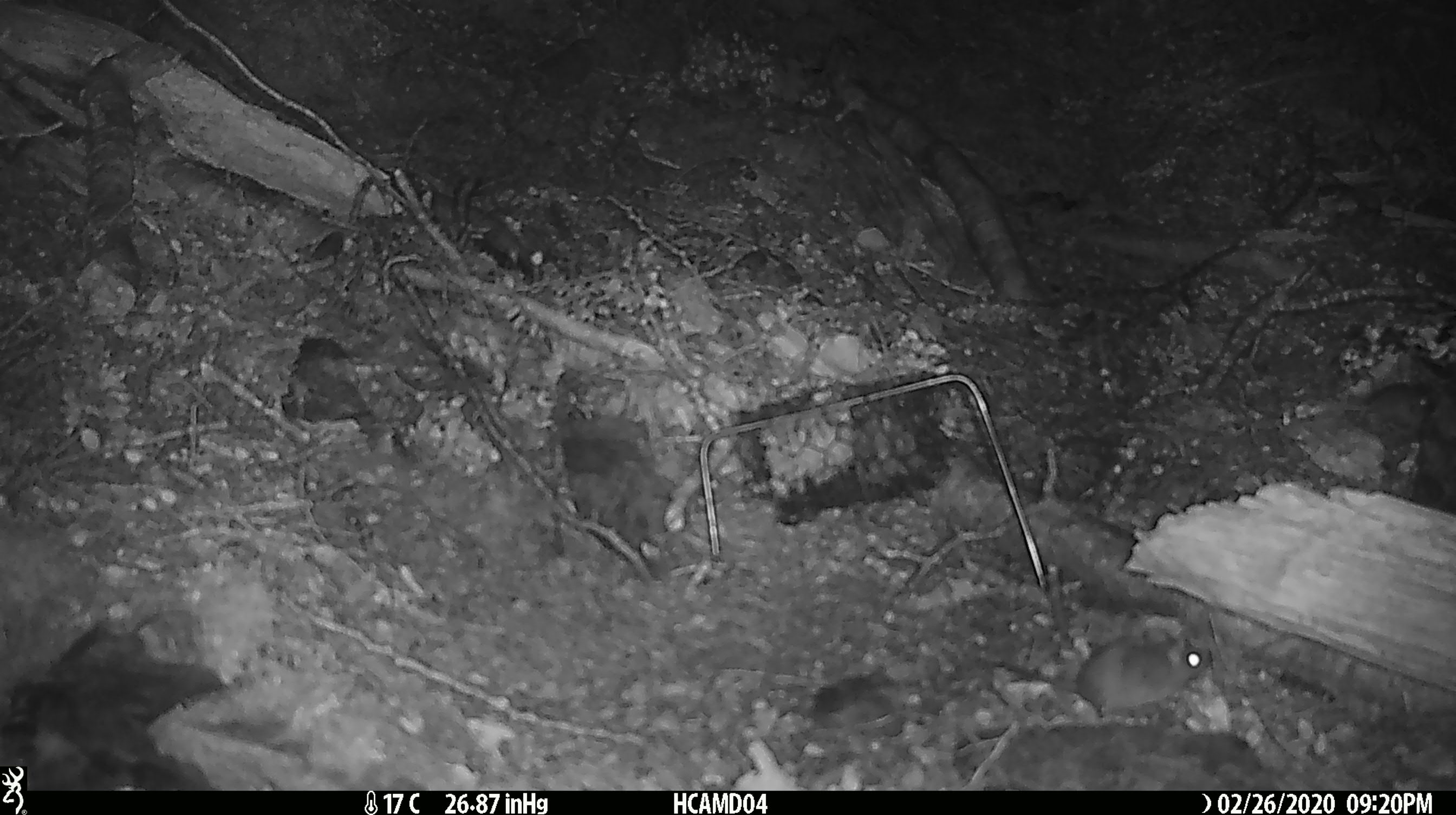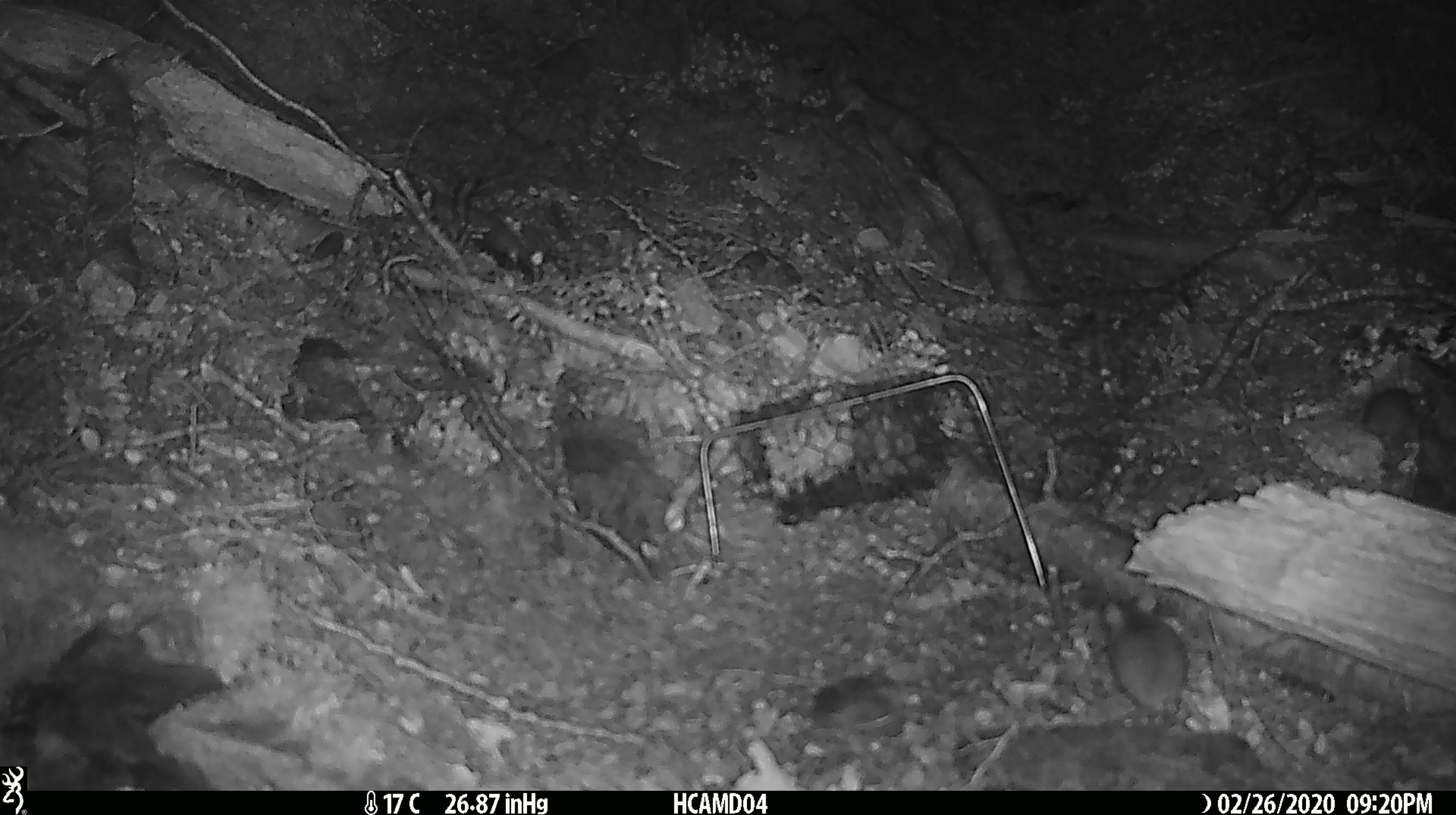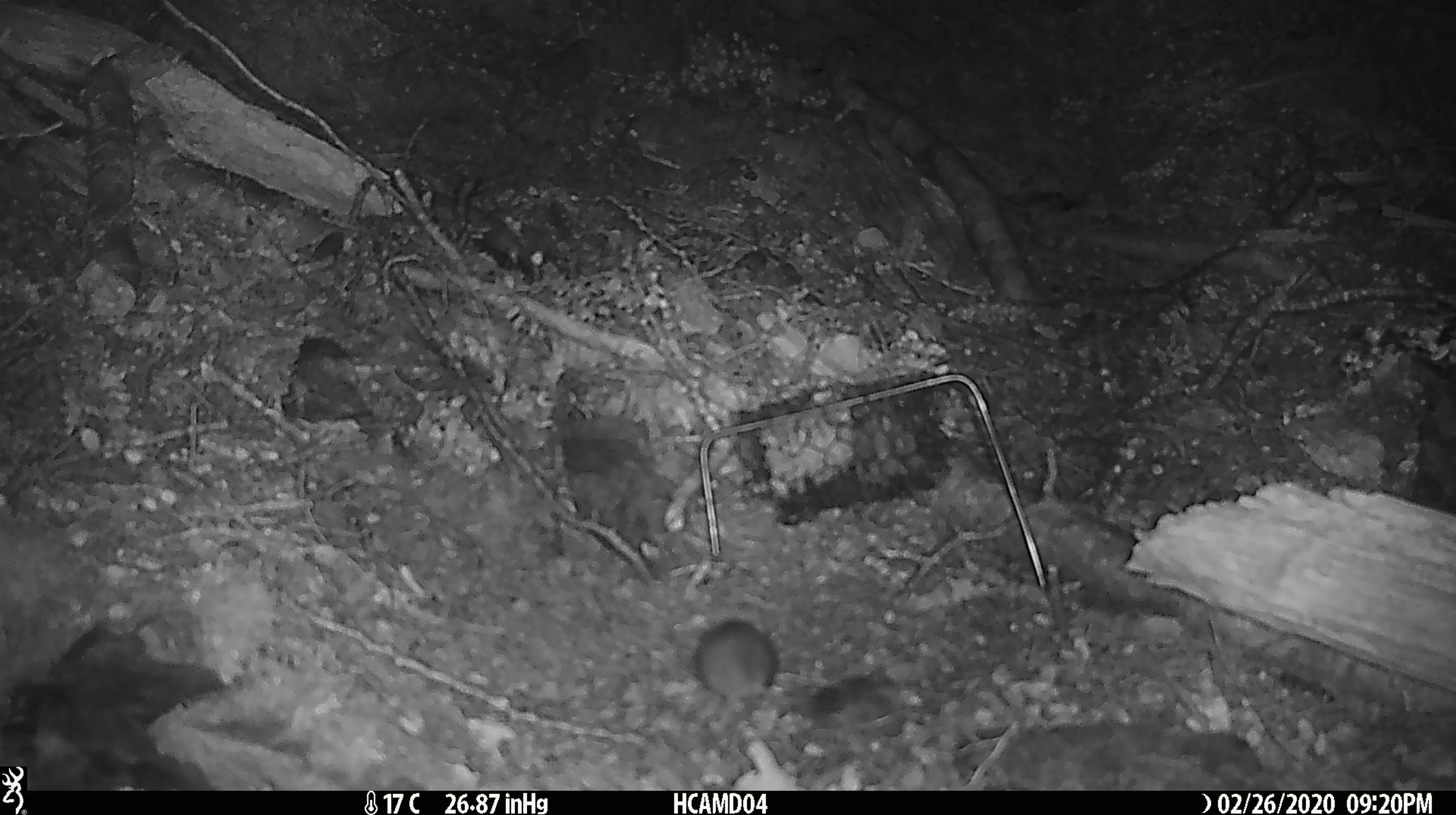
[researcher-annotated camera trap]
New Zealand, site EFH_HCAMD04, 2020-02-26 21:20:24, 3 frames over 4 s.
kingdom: Animalia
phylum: Chordata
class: Mammalia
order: Rodentia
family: Muridae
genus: Mus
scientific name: Mus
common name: mouse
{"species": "mouse (Mus)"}